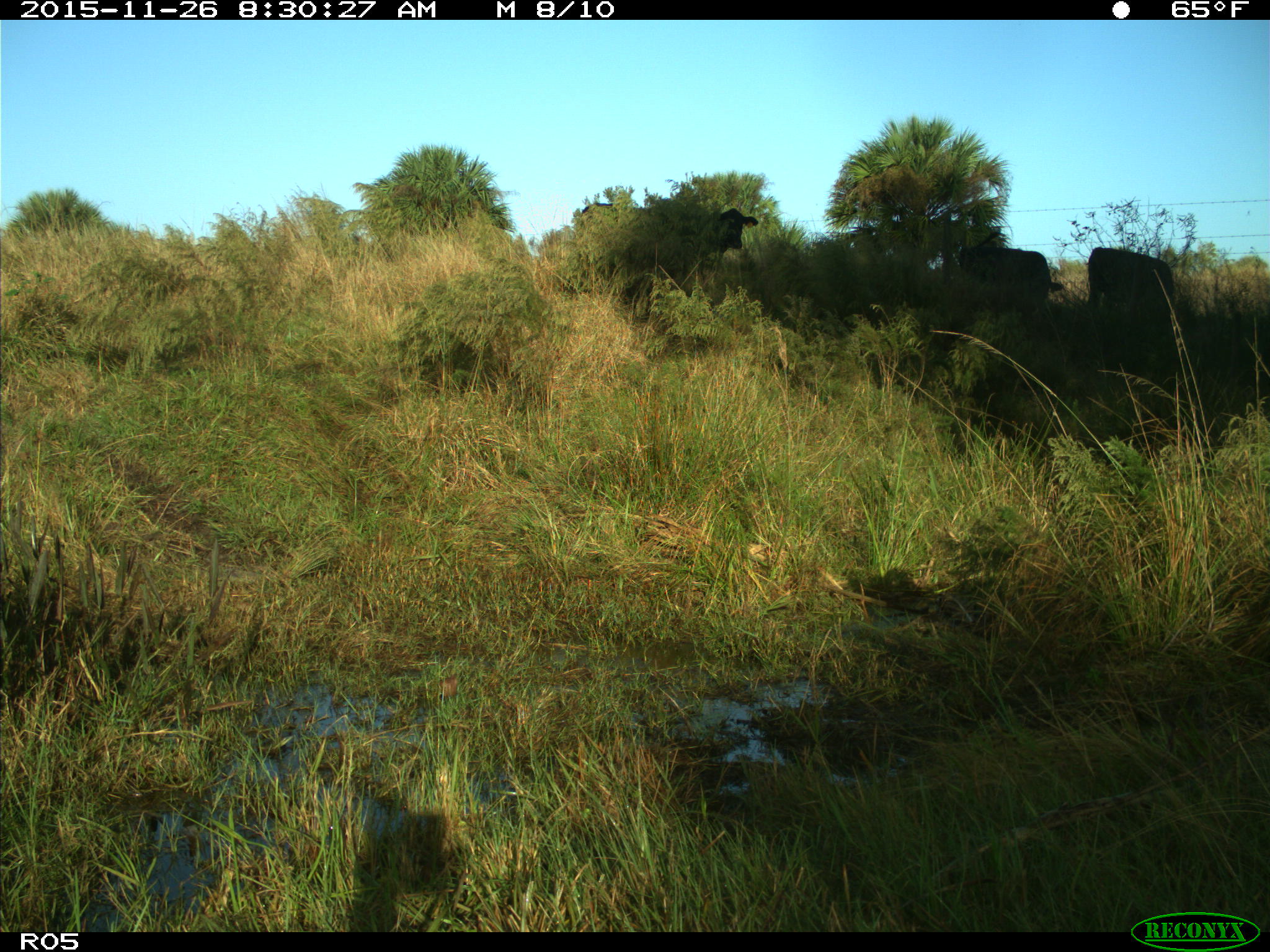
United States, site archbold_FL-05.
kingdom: Animalia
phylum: Chordata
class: Mammalia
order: Artiodactyla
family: Bovidae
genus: Bos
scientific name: Bos taurus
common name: domestic cow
Bos taurus (domestic cow).